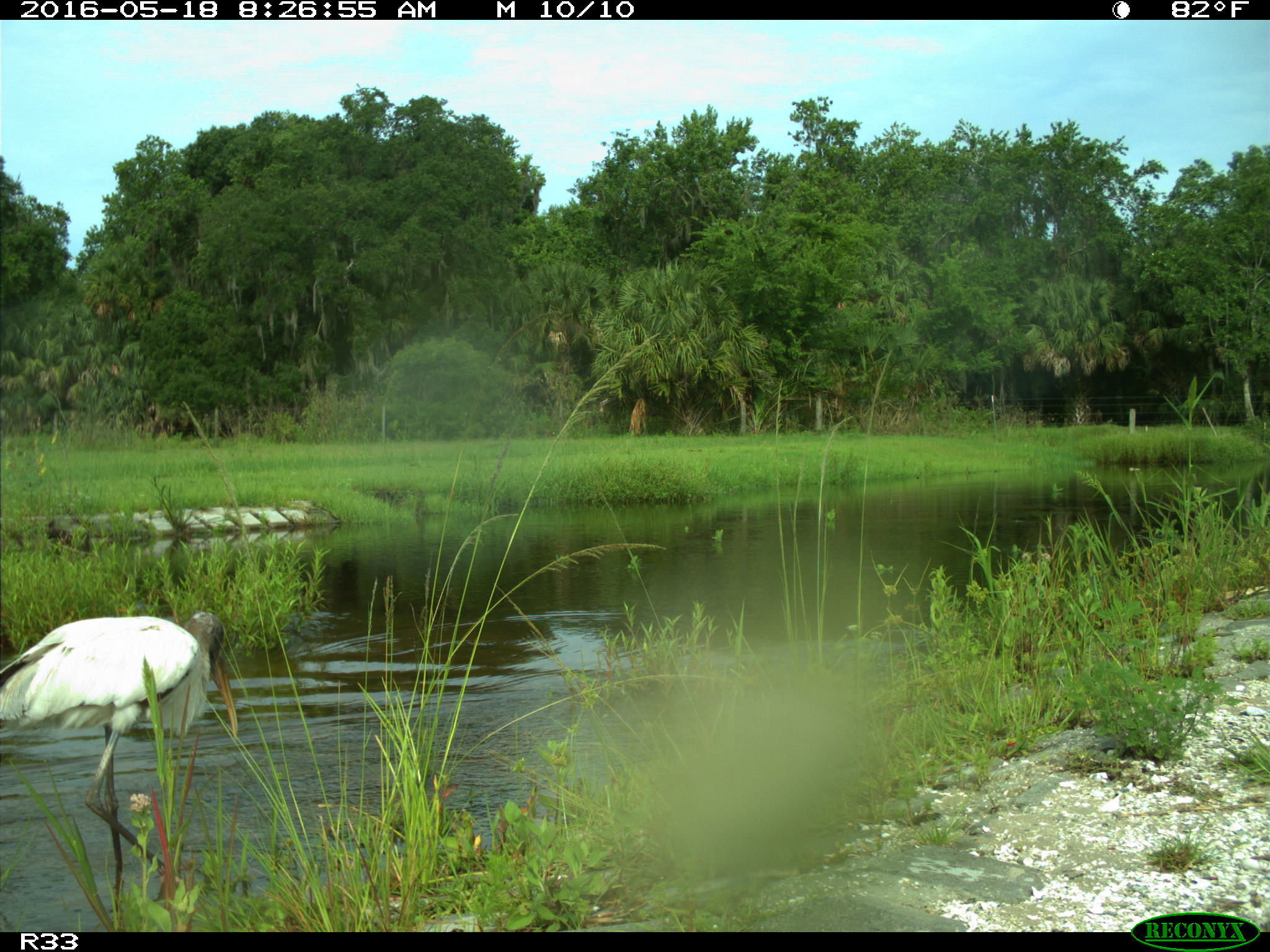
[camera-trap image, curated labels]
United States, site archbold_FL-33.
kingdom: Animalia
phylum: Chordata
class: Aves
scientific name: Aves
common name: birds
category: unidentified bird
Unidentified bird (birds) (Aves).